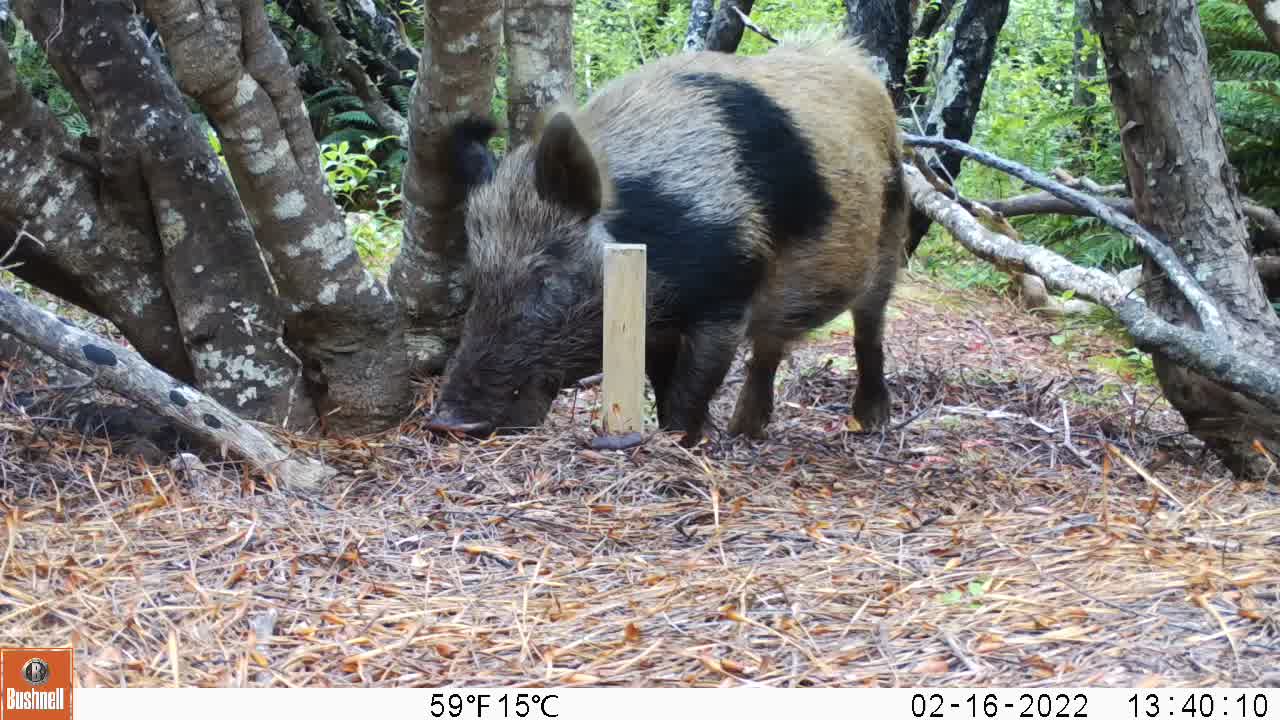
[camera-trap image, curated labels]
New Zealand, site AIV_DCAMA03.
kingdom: Animalia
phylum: Chordata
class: Mammalia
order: Artiodactyla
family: Suidae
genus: Sus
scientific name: Sus scrofa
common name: pig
Pig (Sus scrofa).